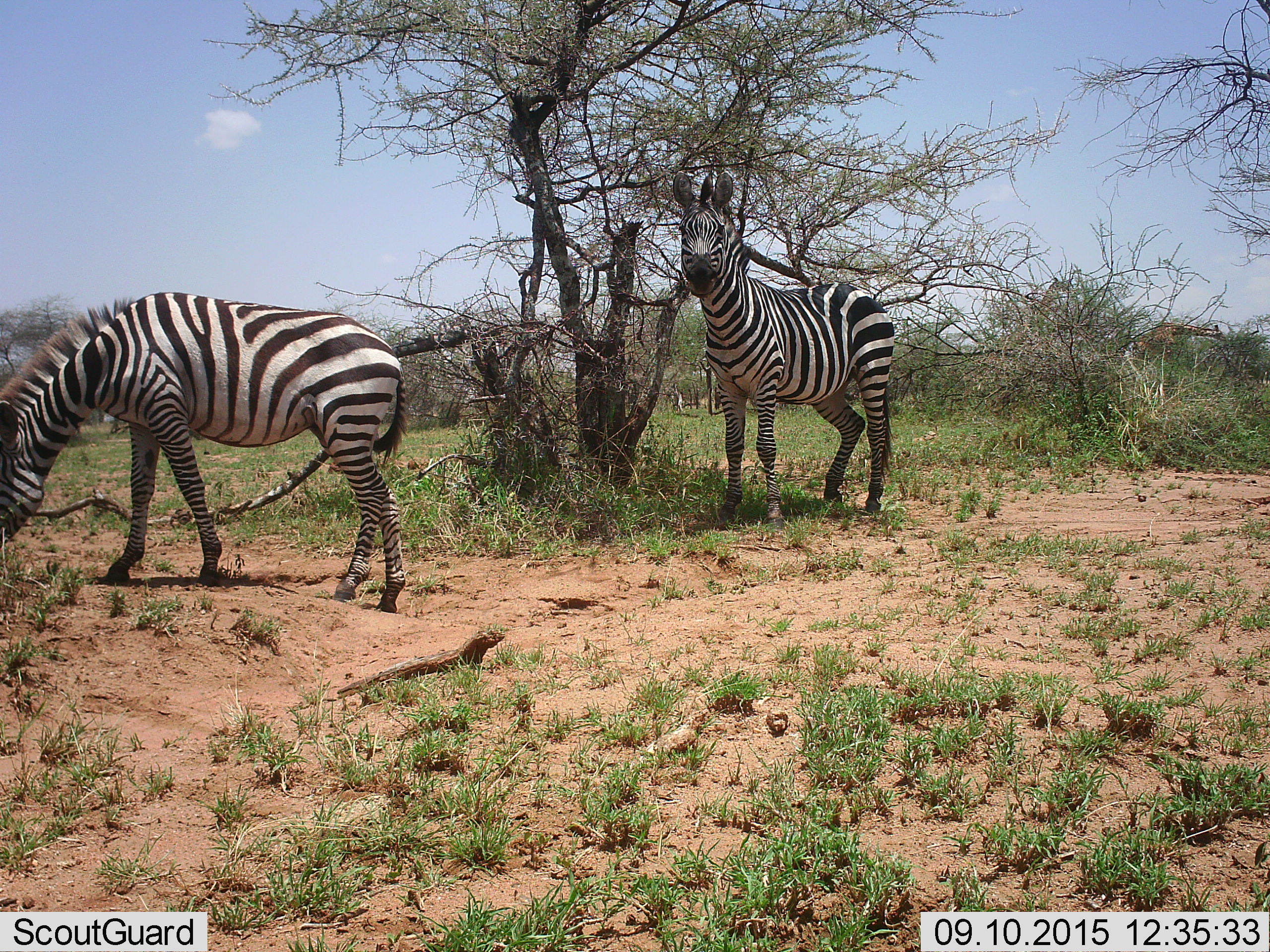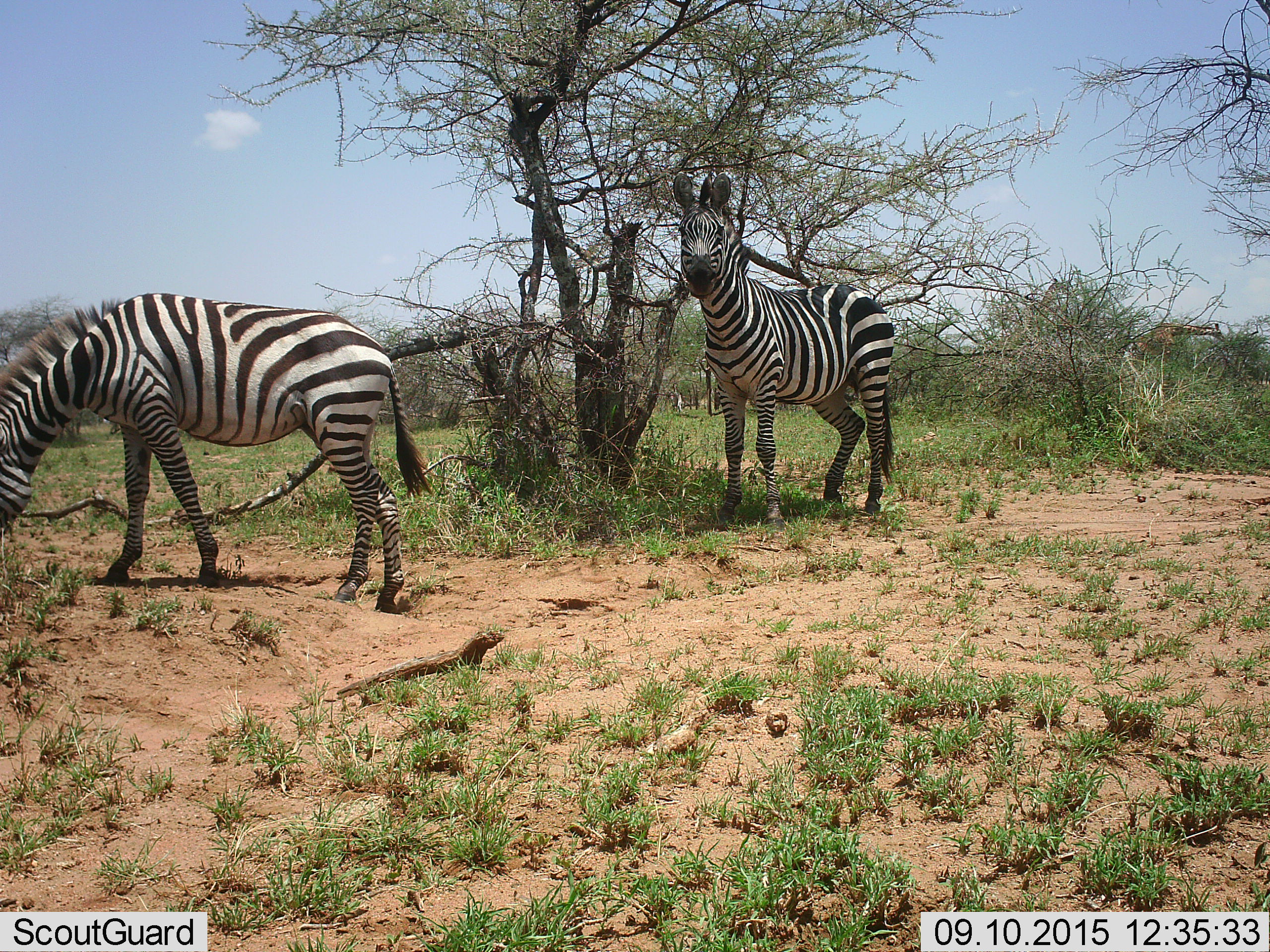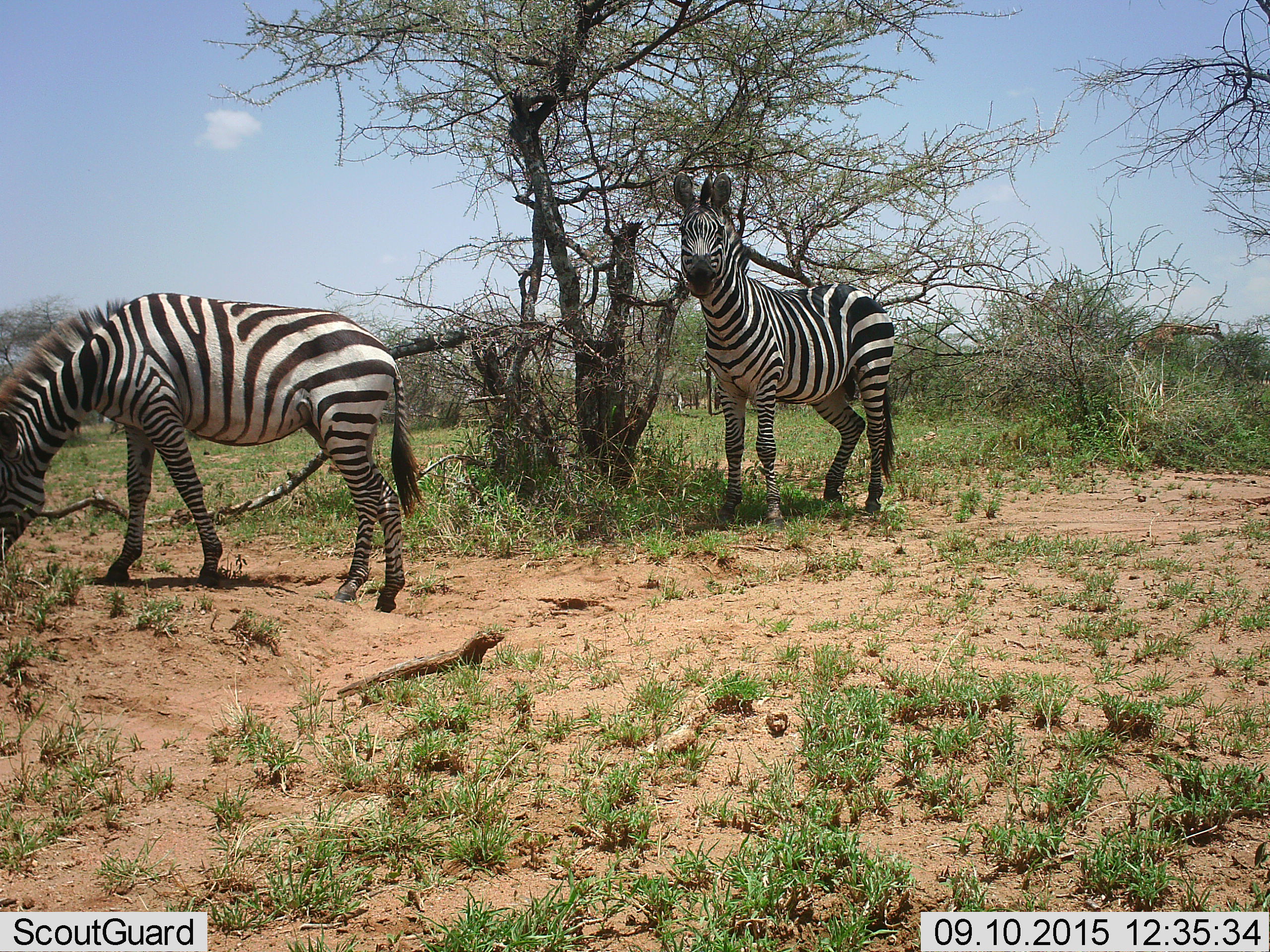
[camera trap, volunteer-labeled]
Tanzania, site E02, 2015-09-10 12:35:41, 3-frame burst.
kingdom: Animalia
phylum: Chordata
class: Mammalia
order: Perissodactyla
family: Equidae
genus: Equus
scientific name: Equus quagga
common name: plains zebra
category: zebra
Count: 2.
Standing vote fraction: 94%.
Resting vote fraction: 0%.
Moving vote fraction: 11%.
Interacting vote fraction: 6%.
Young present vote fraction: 11%.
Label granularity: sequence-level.